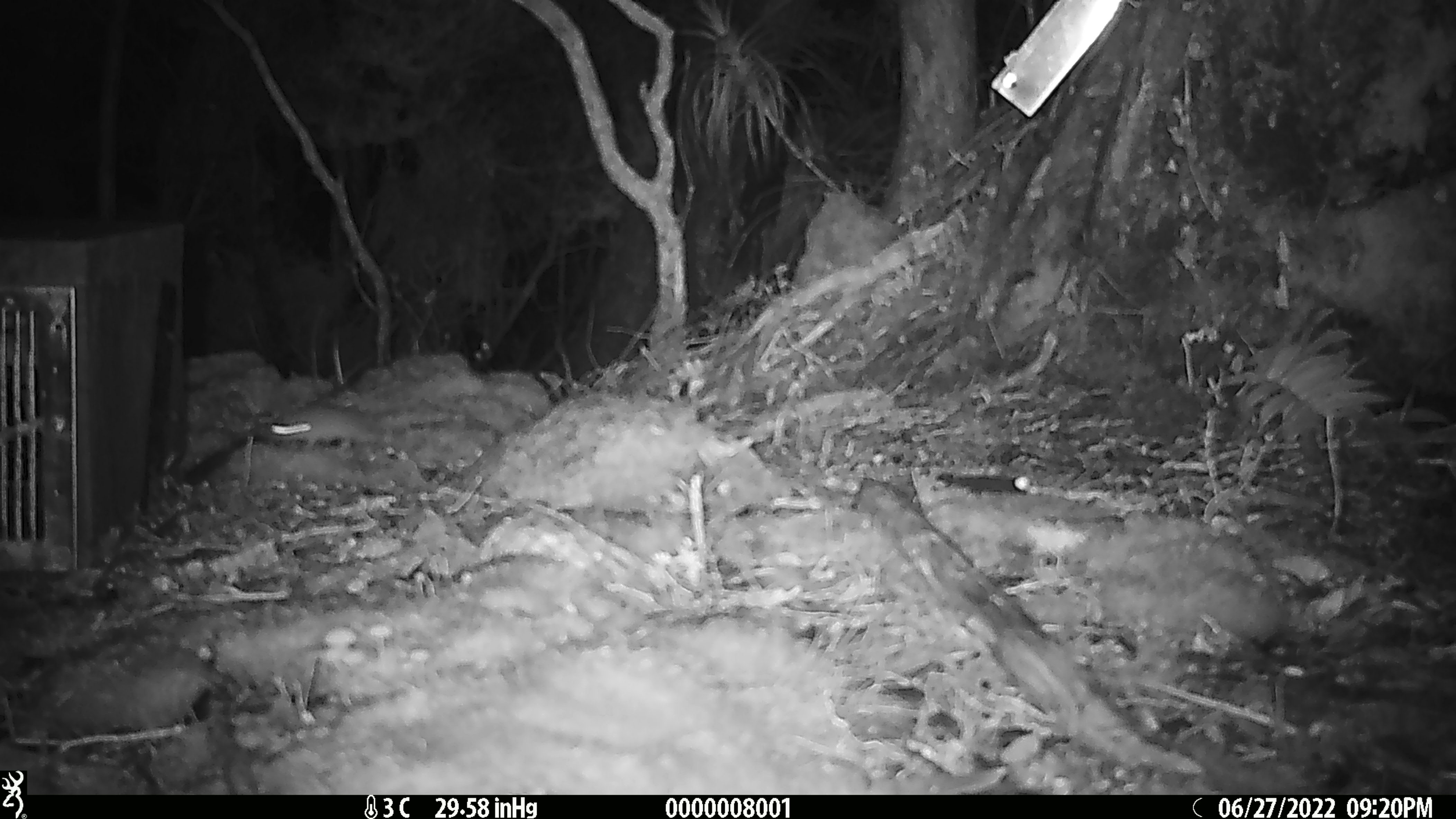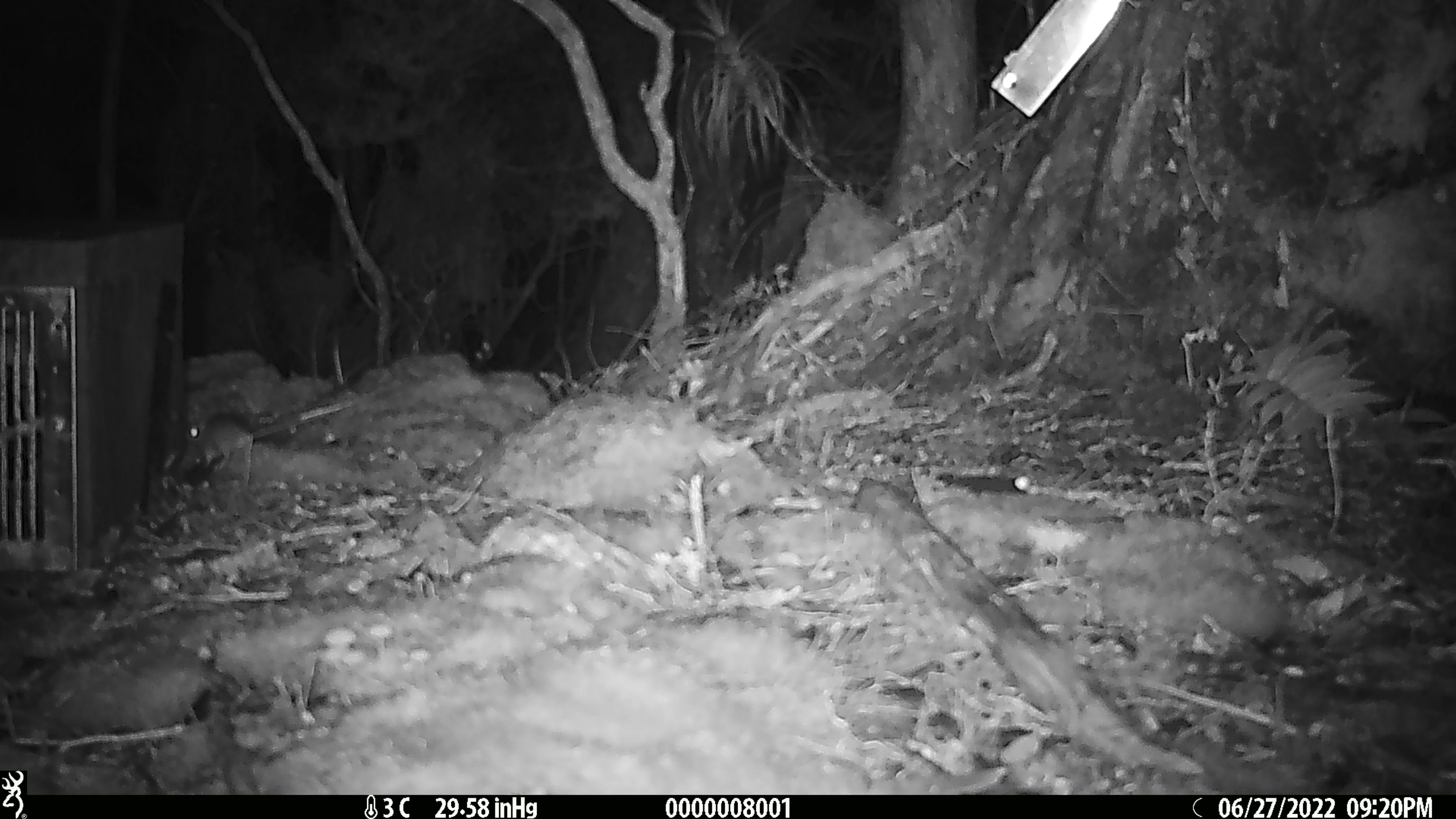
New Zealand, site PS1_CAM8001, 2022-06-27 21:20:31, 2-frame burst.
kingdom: Animalia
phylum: Chordata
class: Mammalia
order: Rodentia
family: Muridae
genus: Mus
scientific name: Mus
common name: mouse